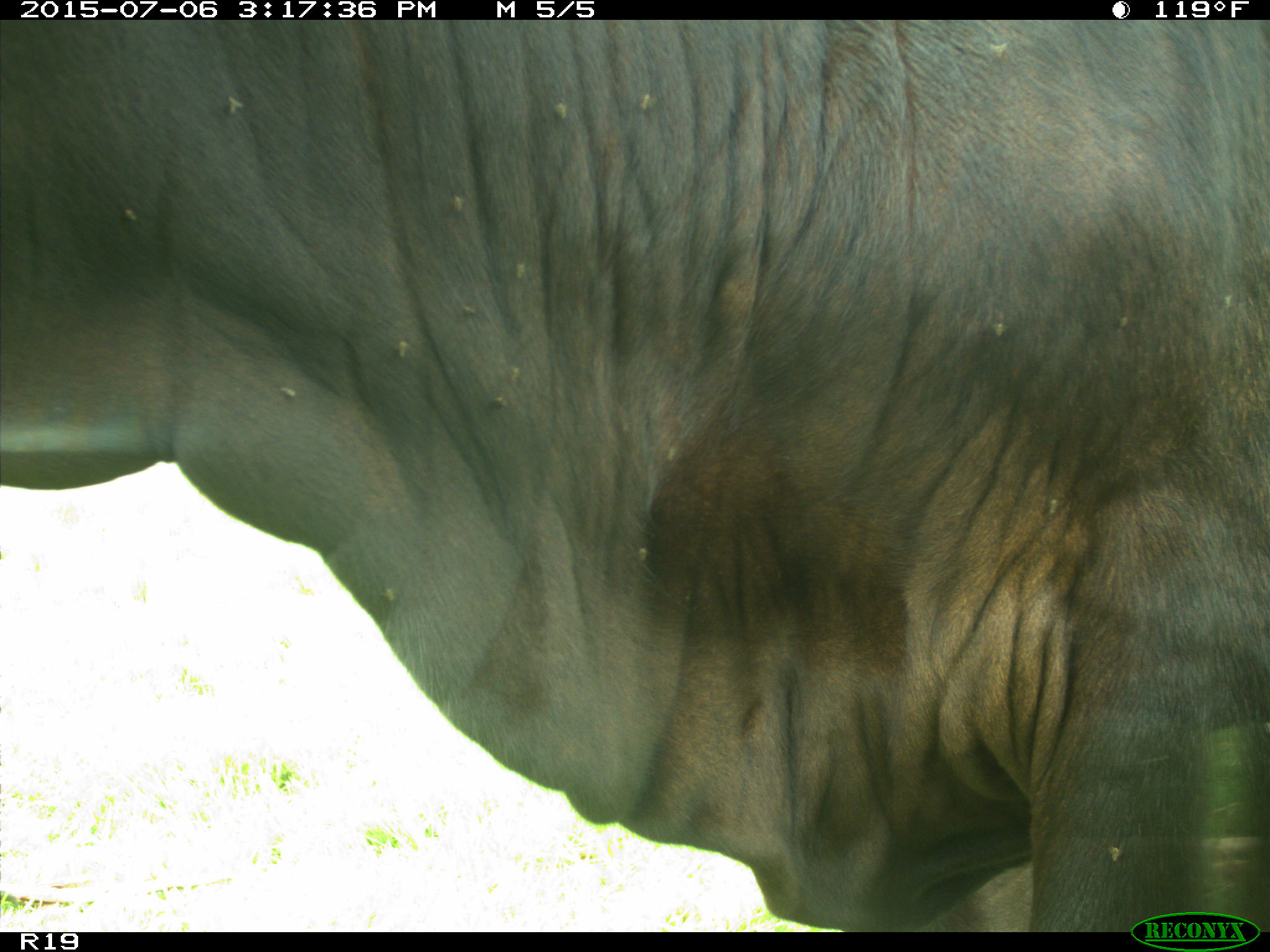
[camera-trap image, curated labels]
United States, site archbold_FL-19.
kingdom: Animalia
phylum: Chordata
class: Mammalia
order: Artiodactyla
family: Bovidae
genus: Bos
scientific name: Bos taurus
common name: domestic cow